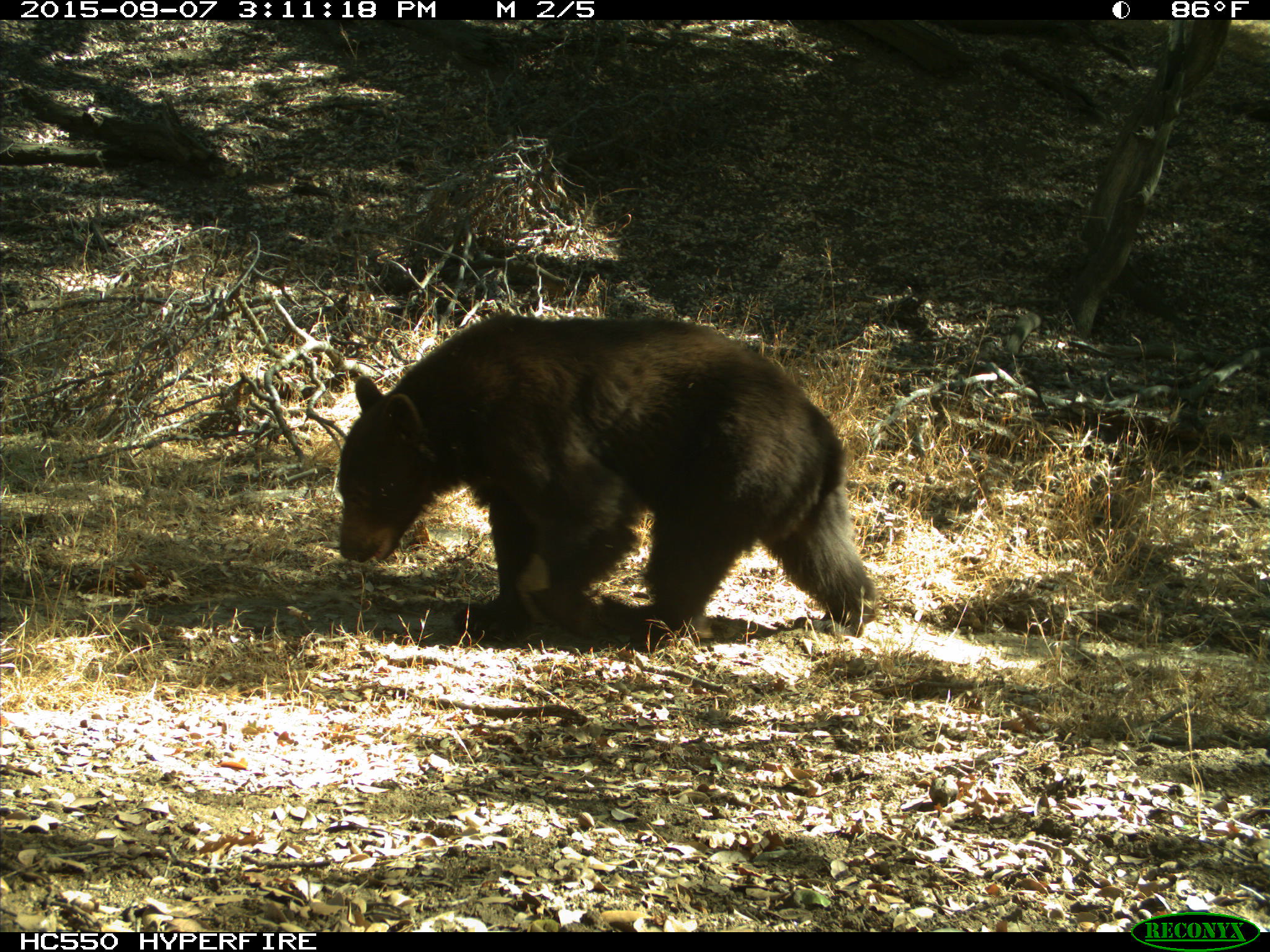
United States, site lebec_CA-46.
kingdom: Animalia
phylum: Chordata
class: Mammalia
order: Carnivora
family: Ursidae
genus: Ursus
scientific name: Ursus americanus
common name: american black bear